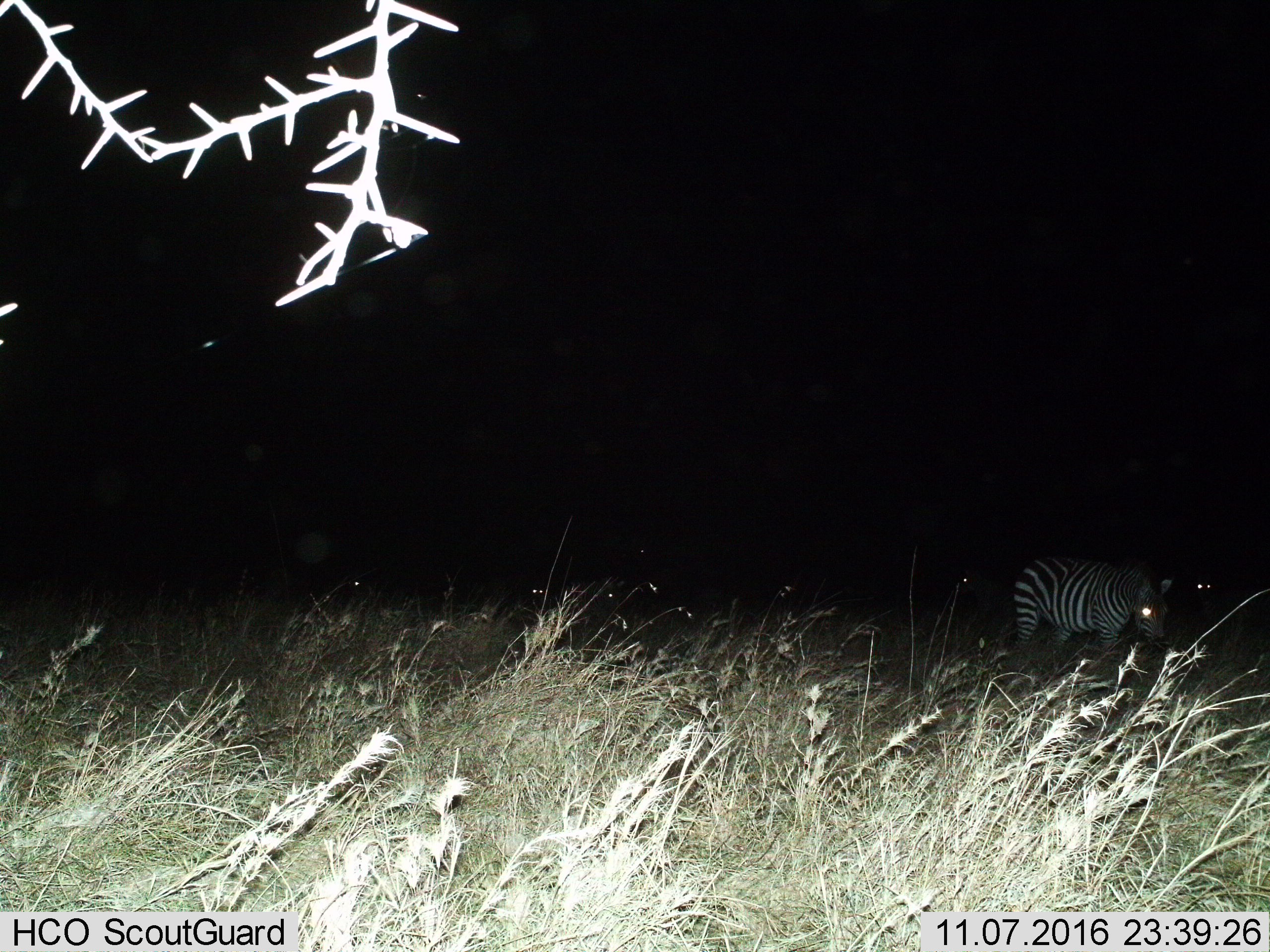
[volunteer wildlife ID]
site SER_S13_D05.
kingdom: Animalia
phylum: Chordata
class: Mammalia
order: Perissodactyla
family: Equidae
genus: Equus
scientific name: Equus quagga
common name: plains zebra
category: zebraplains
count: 1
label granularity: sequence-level